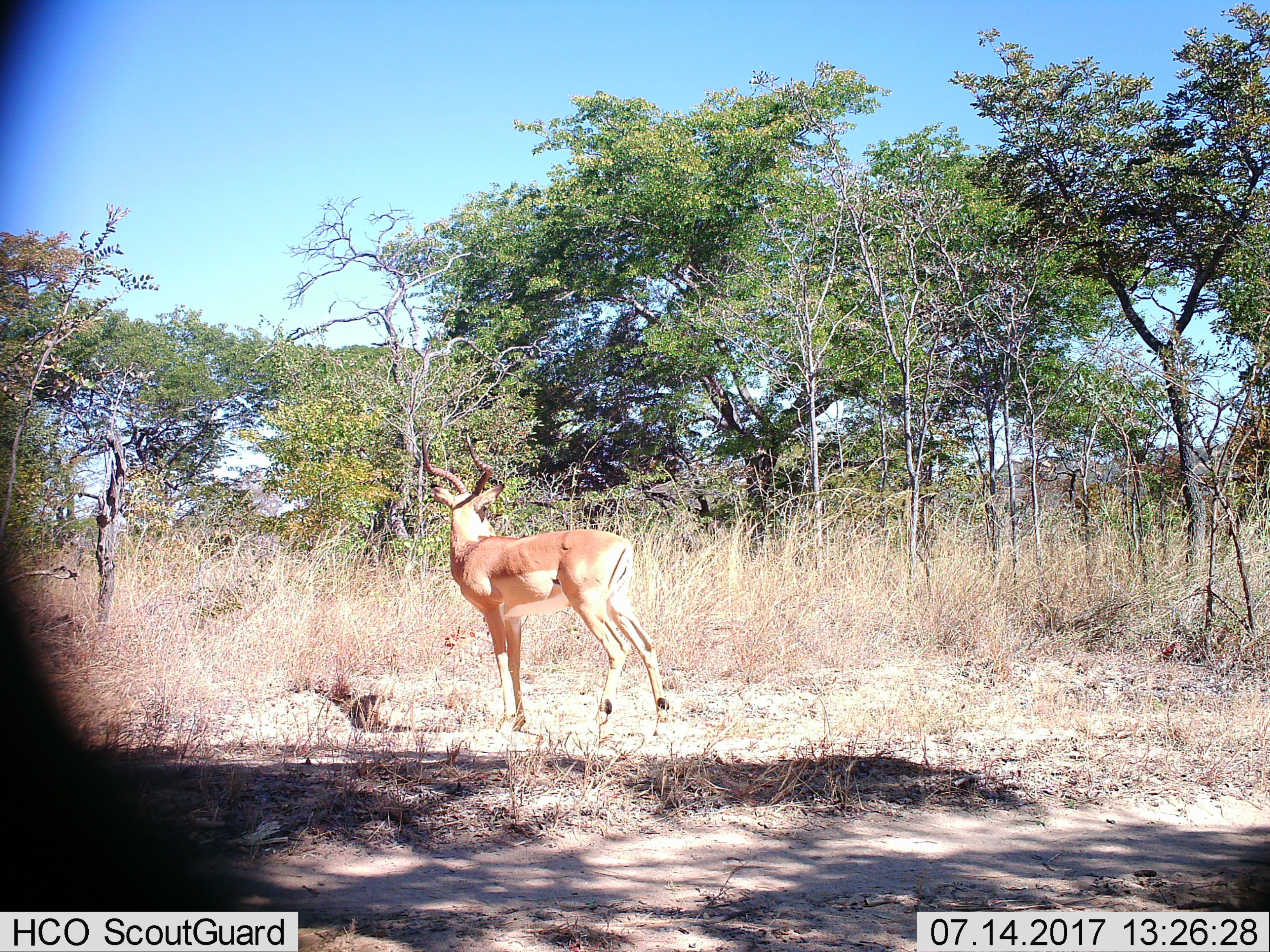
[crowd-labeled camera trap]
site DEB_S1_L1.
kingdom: Animalia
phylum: Chordata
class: Mammalia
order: Artiodactyla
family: Bovidae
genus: Aepyceros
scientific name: Aepyceros melampus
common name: impala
Impala (Aepyceros melampus), count 1. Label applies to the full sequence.